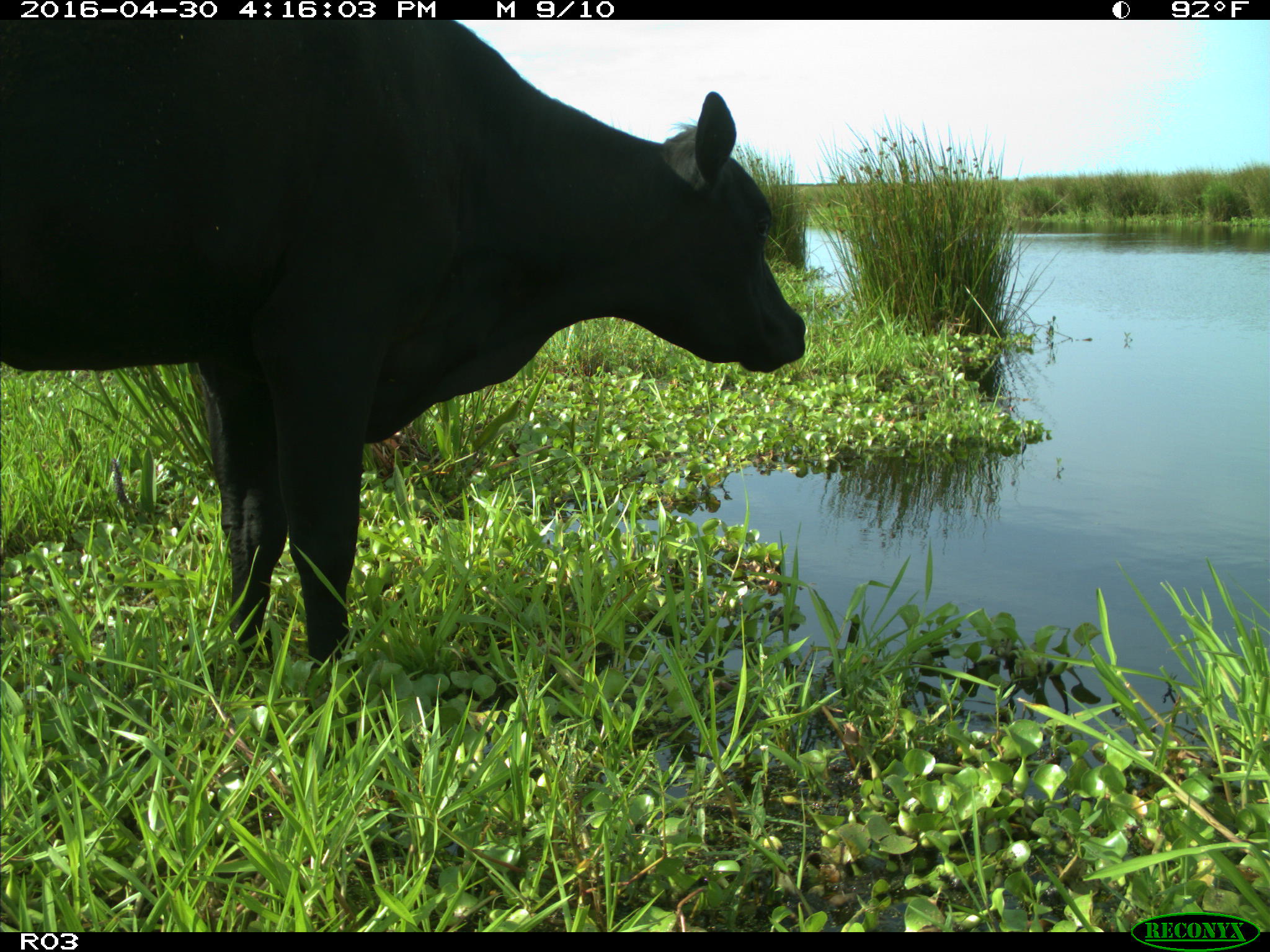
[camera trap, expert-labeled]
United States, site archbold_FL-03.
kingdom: Animalia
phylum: Chordata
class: Mammalia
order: Artiodactyla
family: Bovidae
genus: Bos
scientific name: Bos taurus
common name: domestic cow